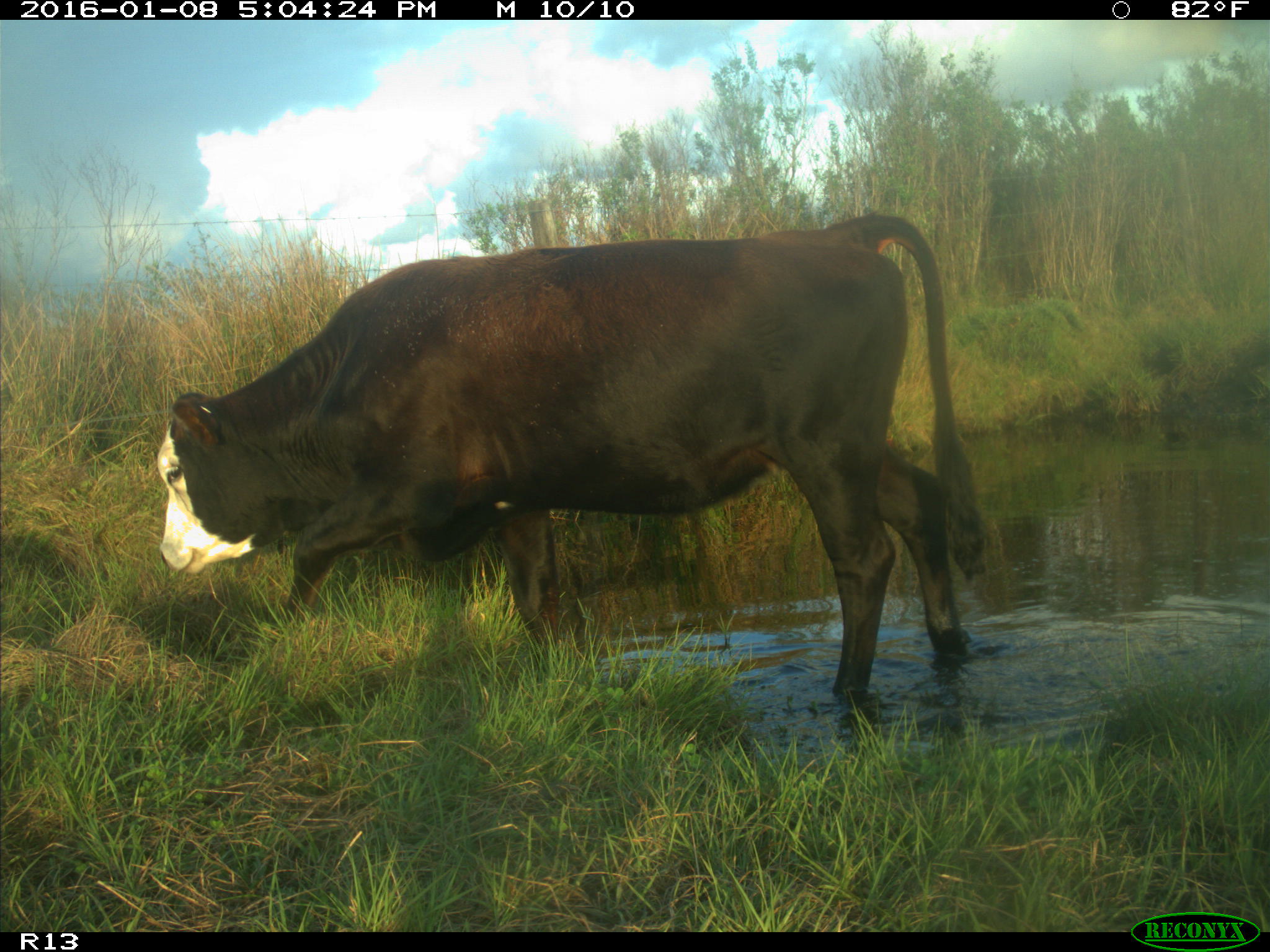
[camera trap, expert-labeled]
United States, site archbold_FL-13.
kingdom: Animalia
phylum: Chordata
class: Mammalia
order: Artiodactyla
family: Bovidae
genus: Bos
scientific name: Bos taurus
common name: domestic cow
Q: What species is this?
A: Bos taurus (domestic cow).